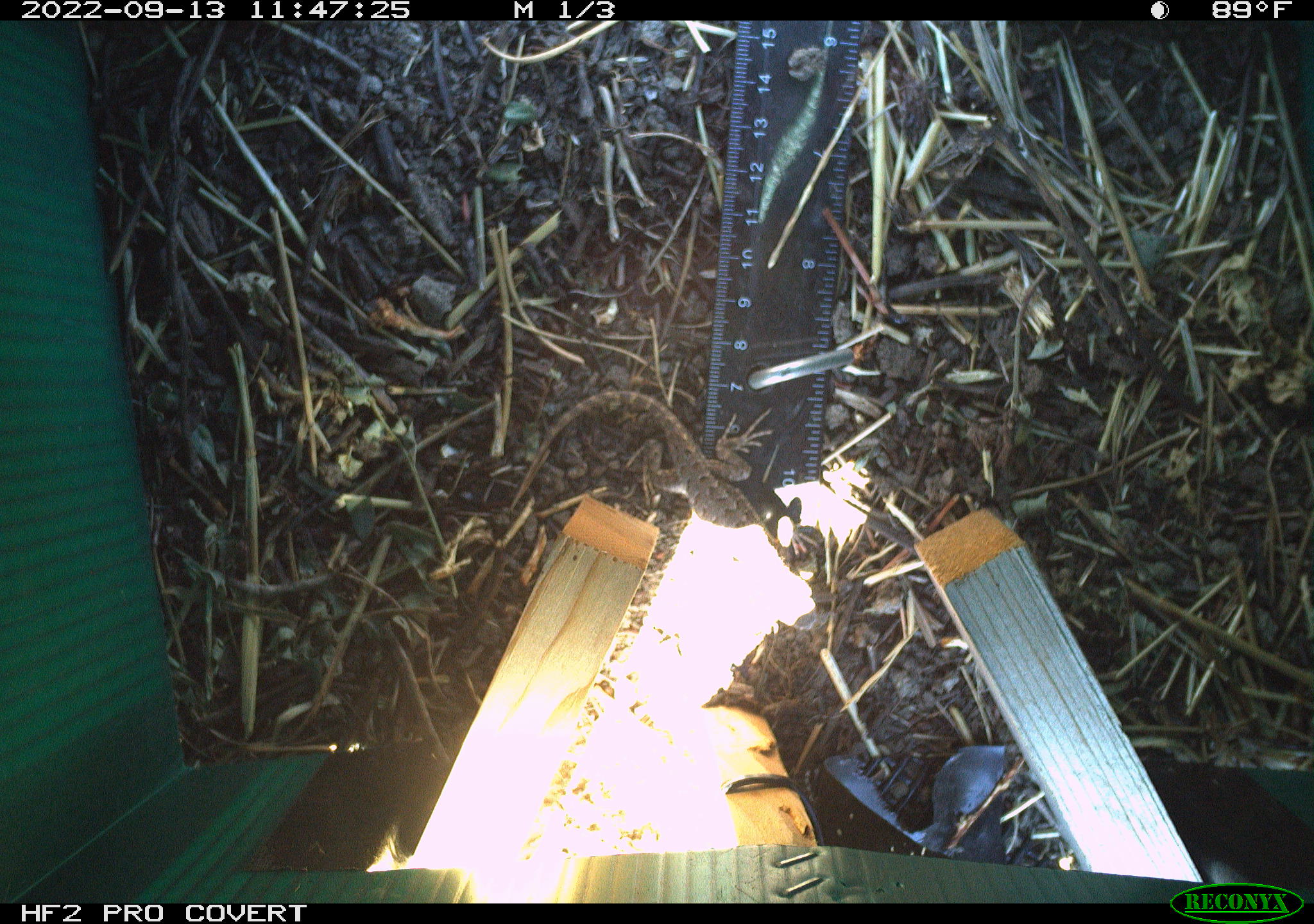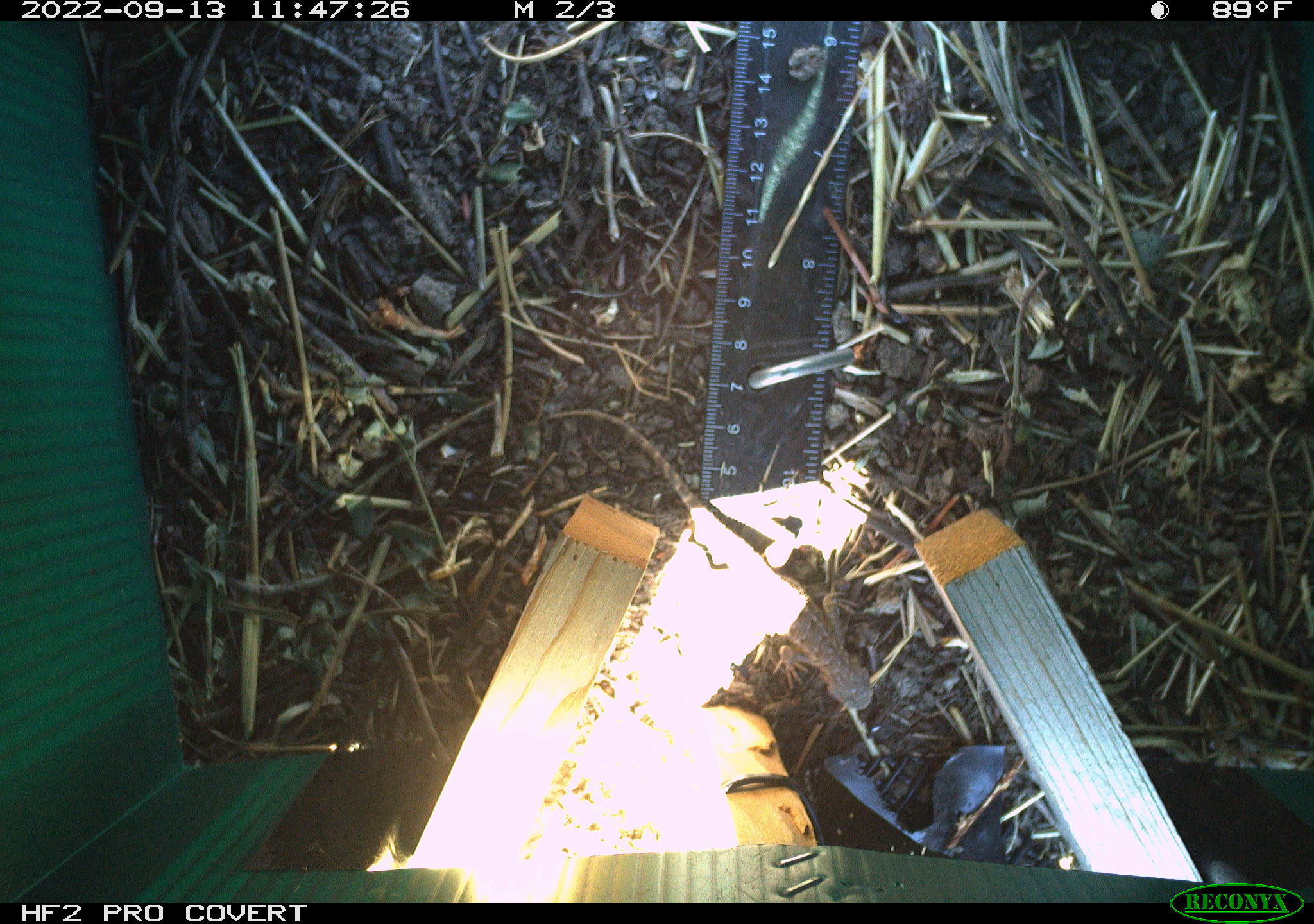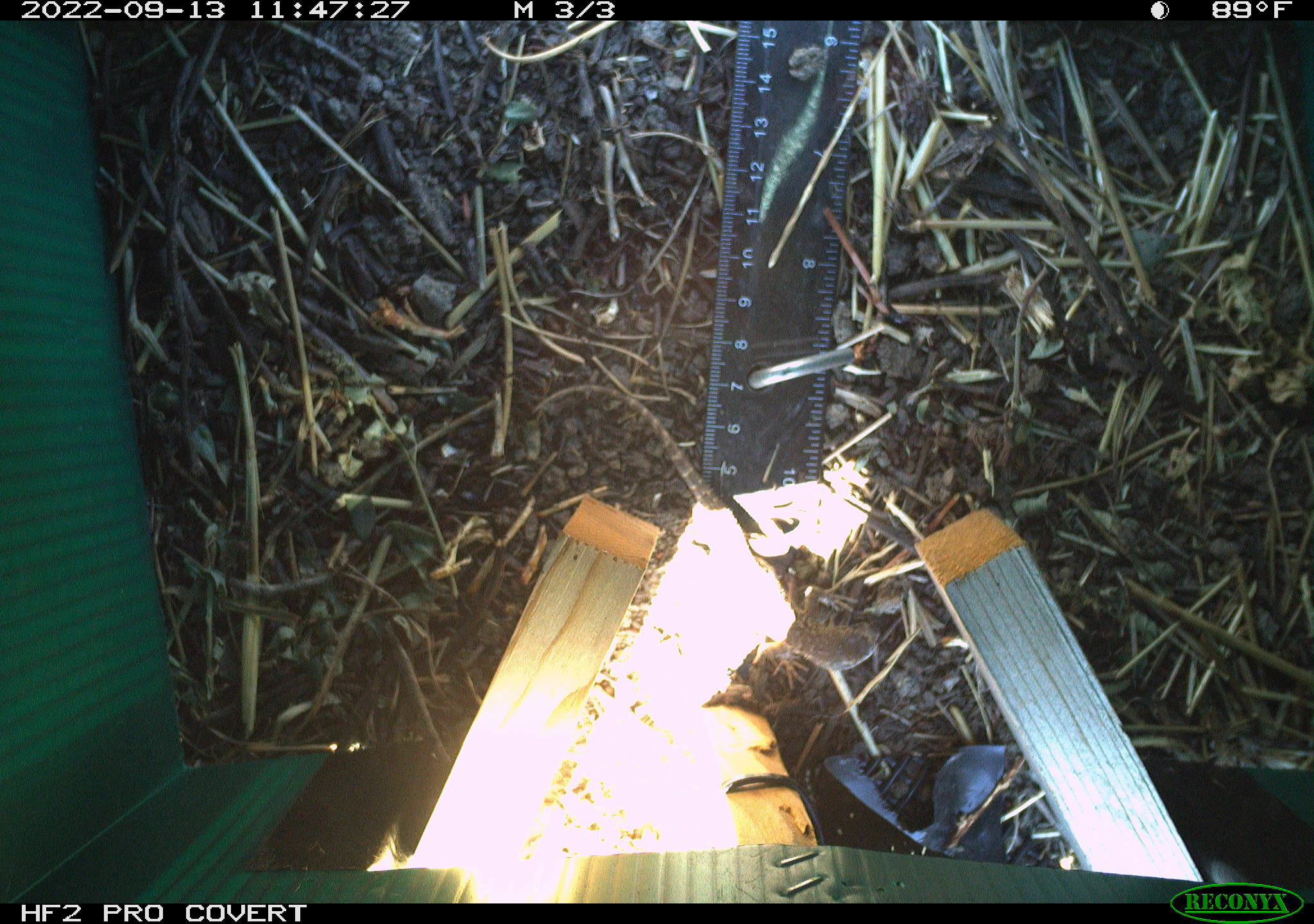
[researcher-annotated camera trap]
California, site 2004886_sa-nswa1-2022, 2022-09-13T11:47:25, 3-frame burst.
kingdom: Animalia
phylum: Chordata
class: Reptilia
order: Squamata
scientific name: Squamata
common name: lizards and snakes